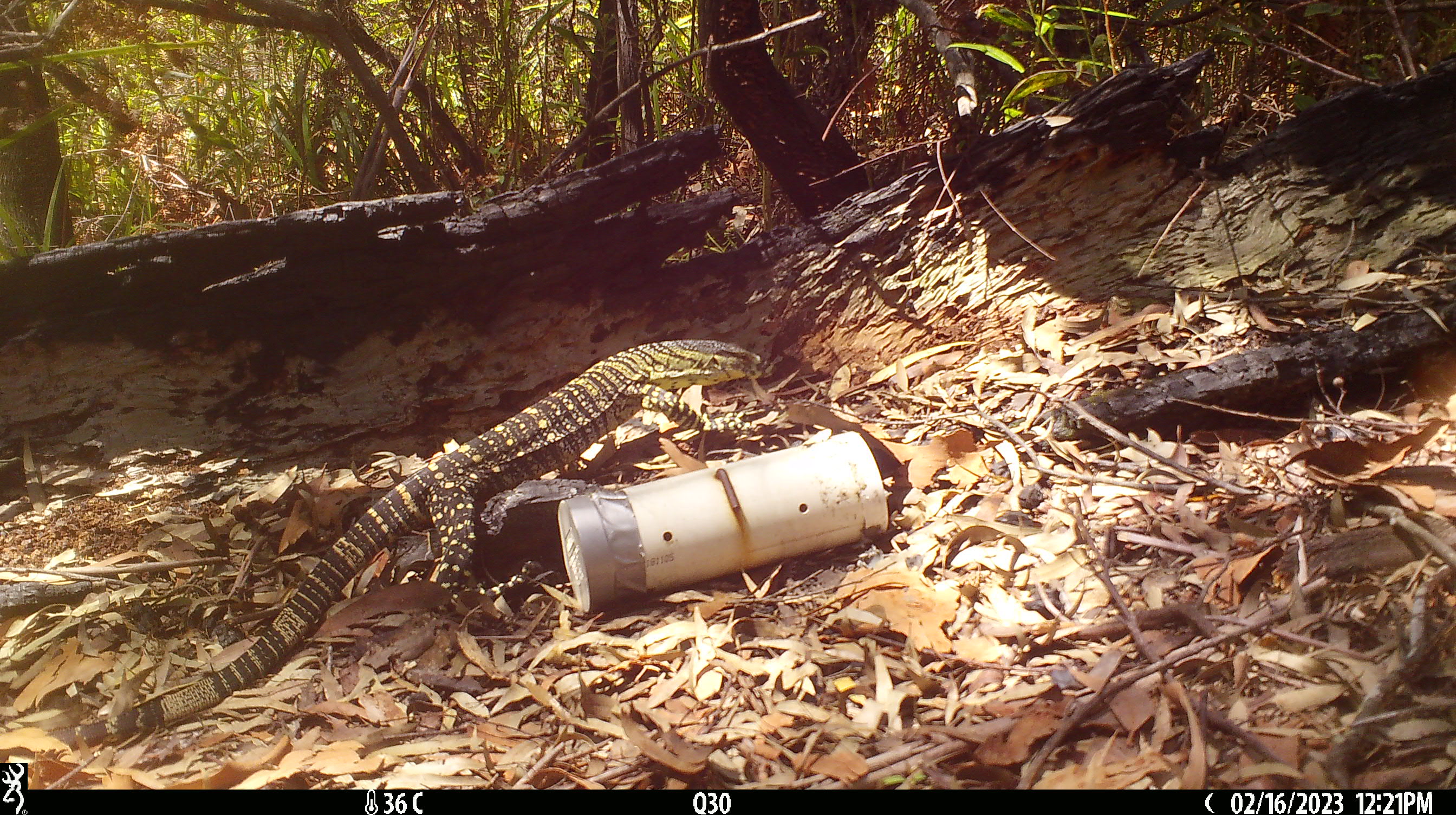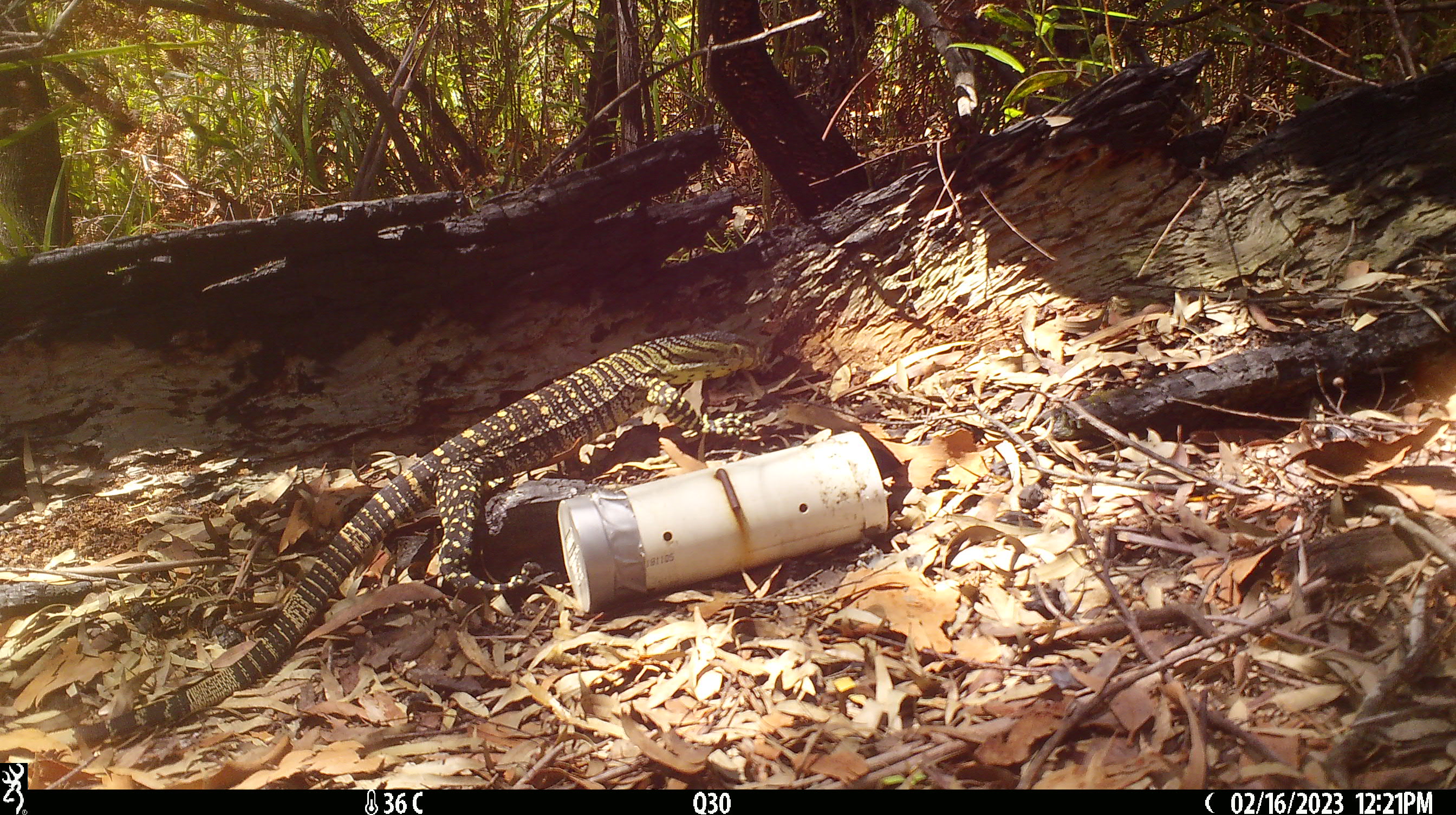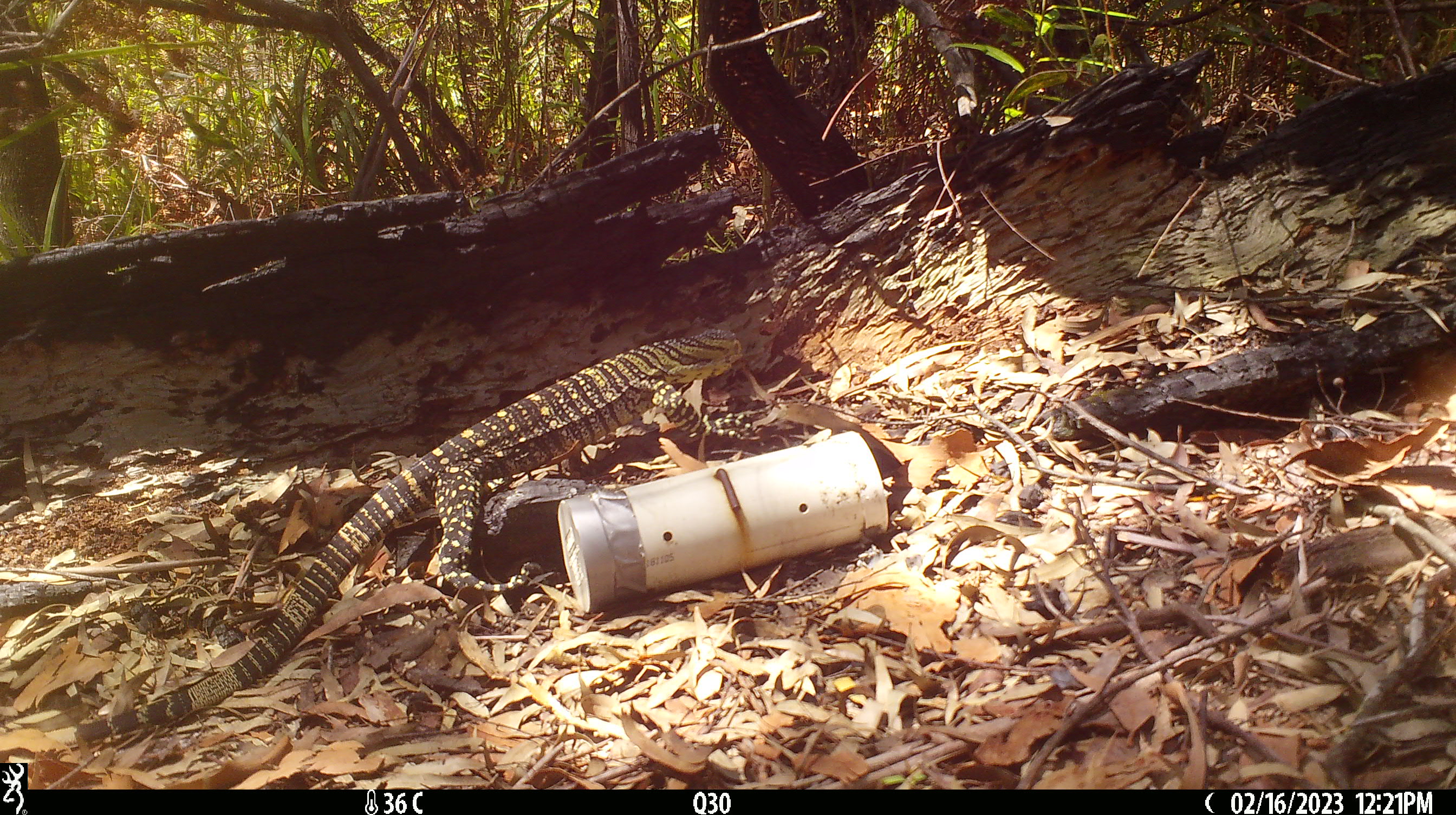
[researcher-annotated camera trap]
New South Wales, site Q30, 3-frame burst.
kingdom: Animalia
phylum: Chordata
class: Reptilia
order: Squamata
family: Varanidae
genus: Varanus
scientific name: Varanus varius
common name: lace monitor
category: goanna